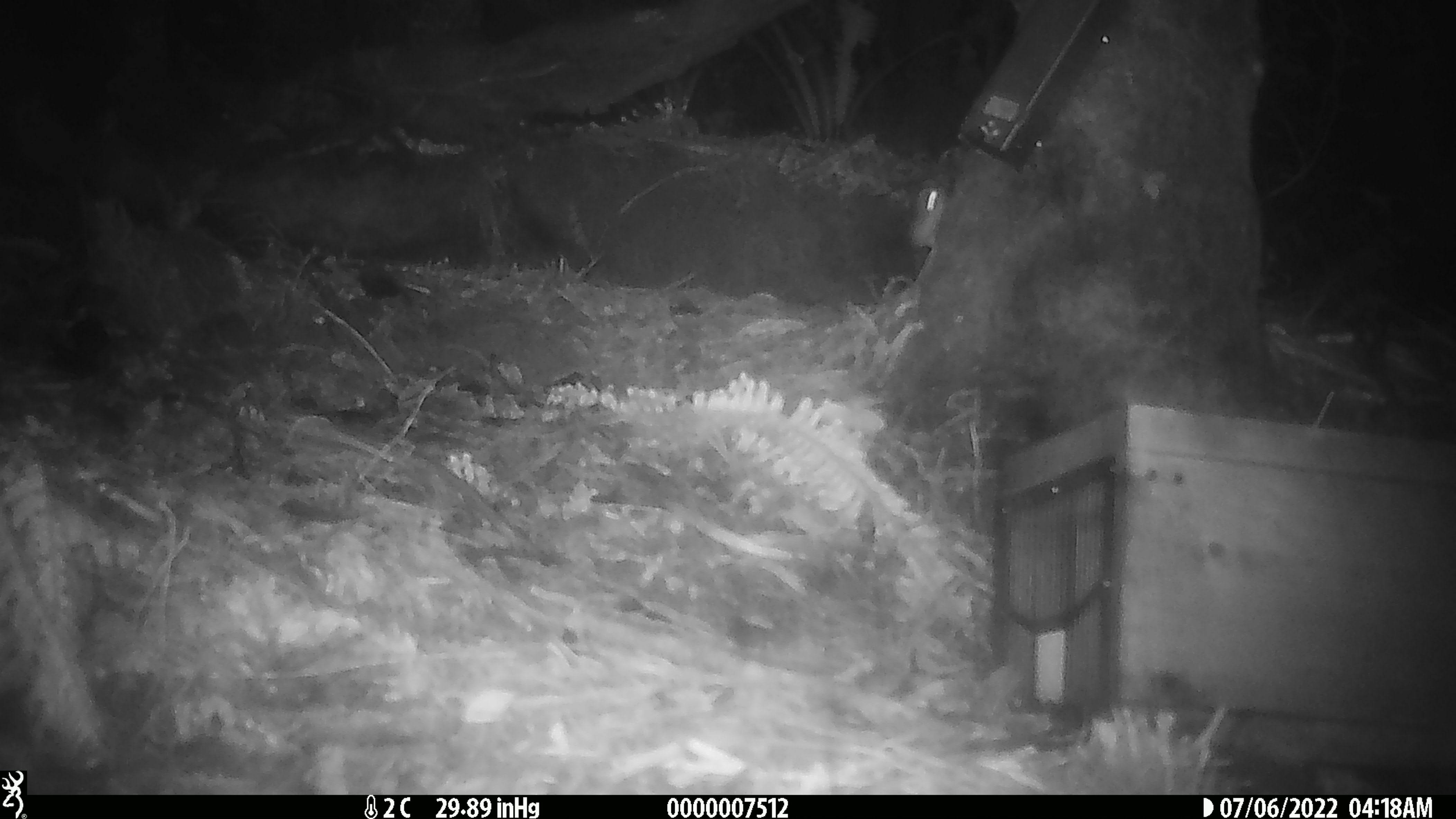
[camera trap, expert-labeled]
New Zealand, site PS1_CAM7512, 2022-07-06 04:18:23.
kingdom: Animalia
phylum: Chordata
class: Mammalia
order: Rodentia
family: Muridae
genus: Mus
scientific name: Mus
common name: mouse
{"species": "mouse (Mus)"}